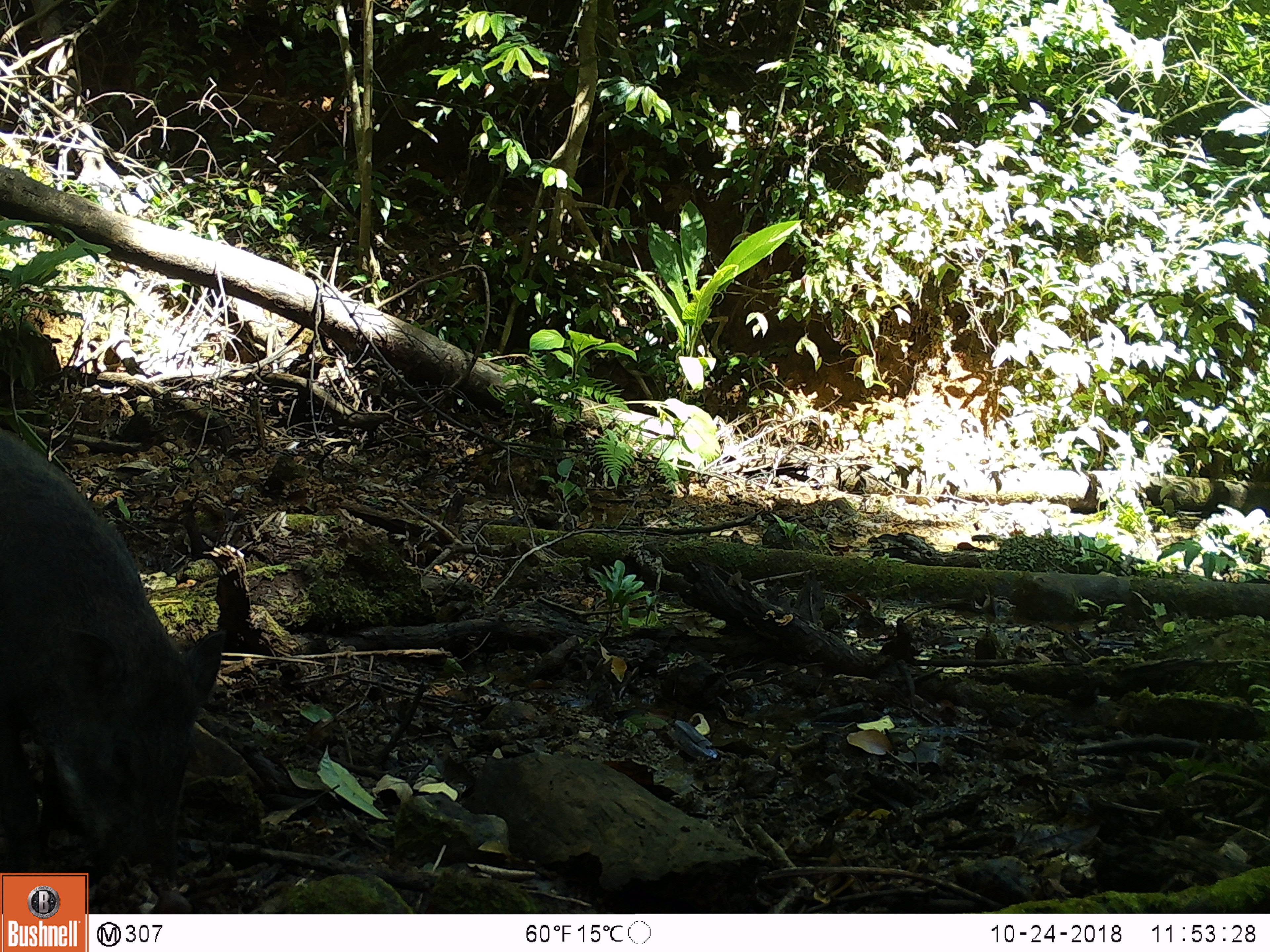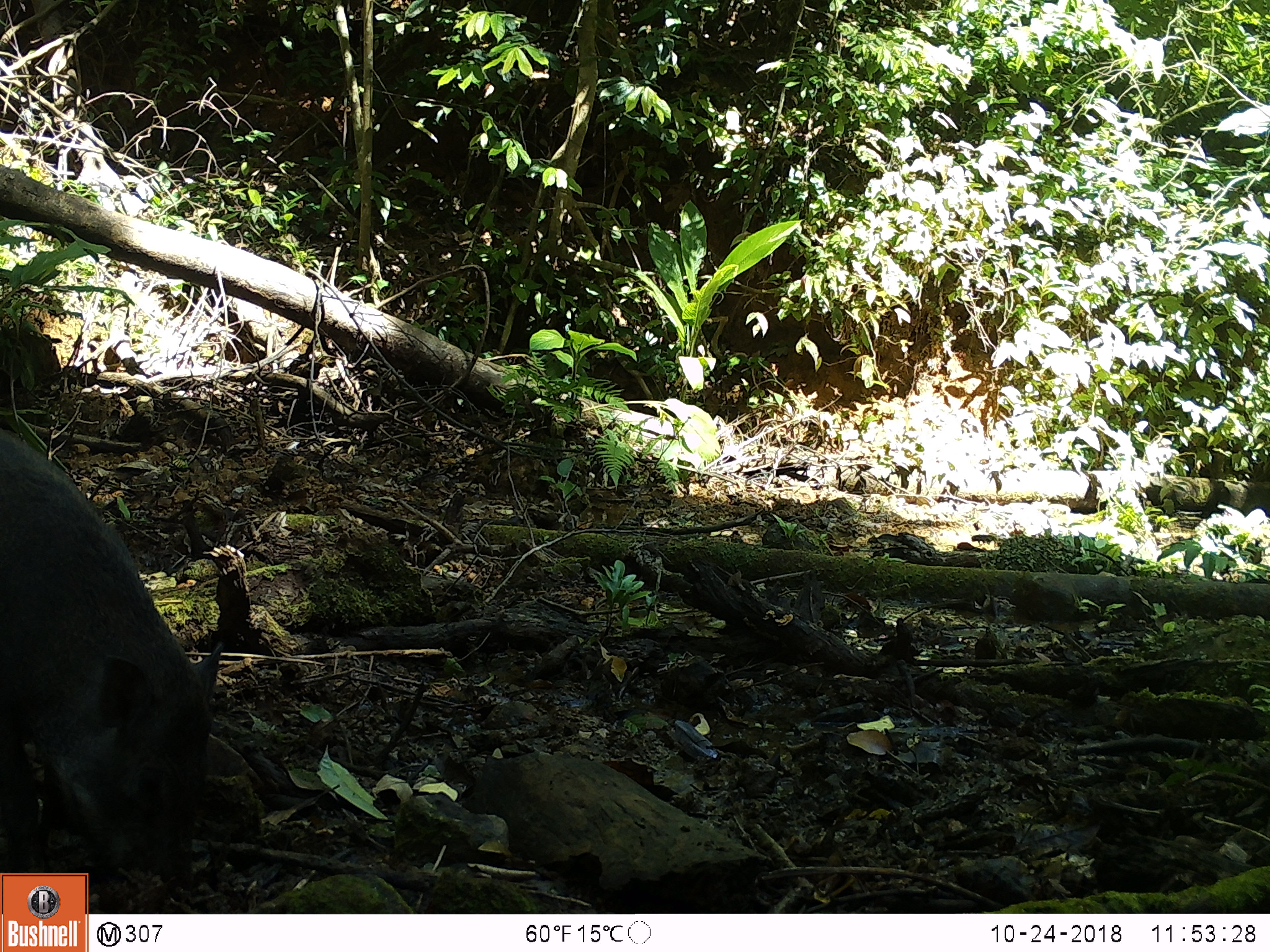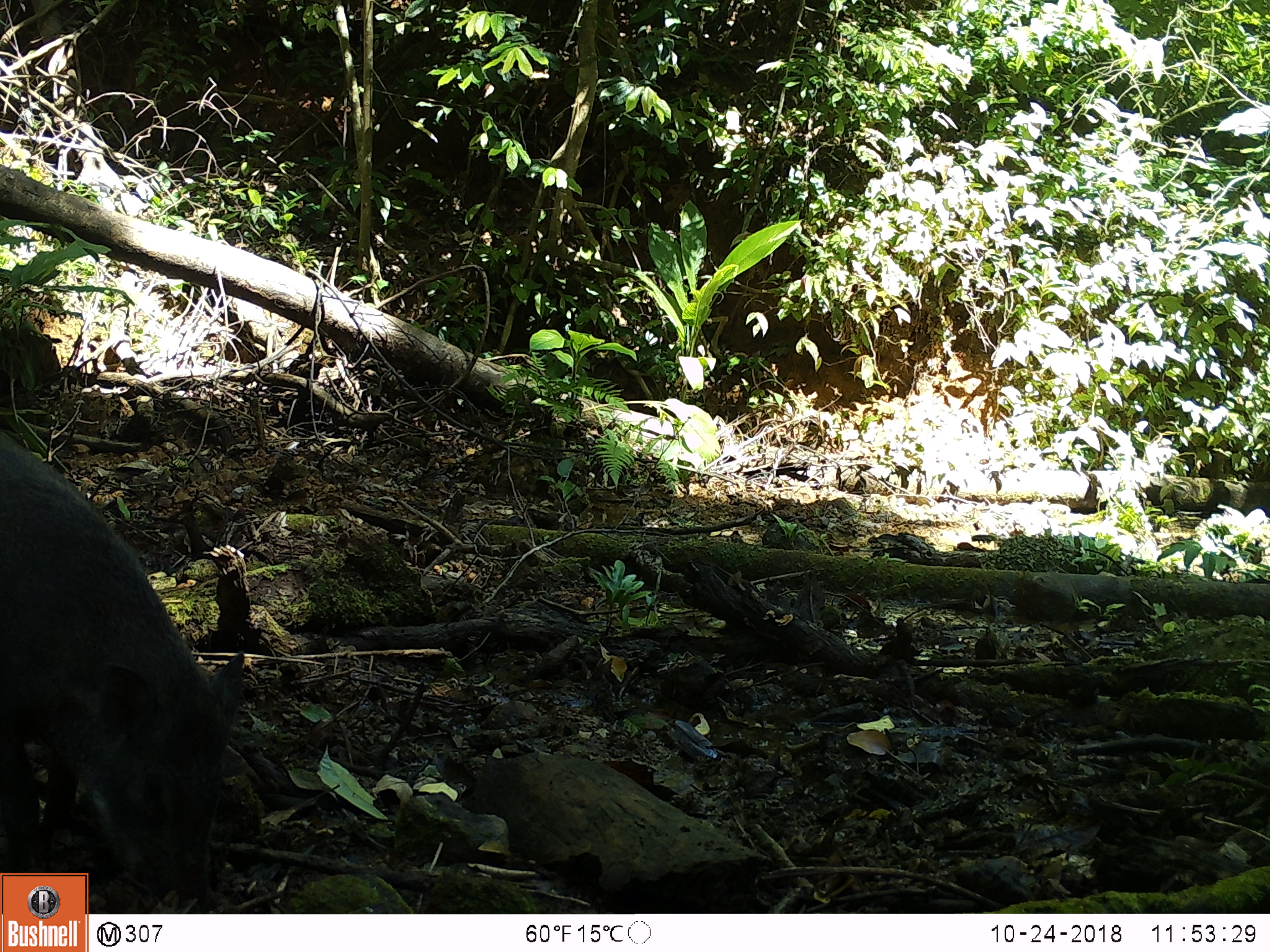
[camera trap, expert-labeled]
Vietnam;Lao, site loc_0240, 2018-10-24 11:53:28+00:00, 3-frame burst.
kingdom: Animalia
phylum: Chordata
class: Mammalia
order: Artiodactyla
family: Suidae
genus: Sus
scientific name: Sus scrofa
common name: eurasian wild pig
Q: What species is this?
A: Eurasian wild pig (Sus scrofa).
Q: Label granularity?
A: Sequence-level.